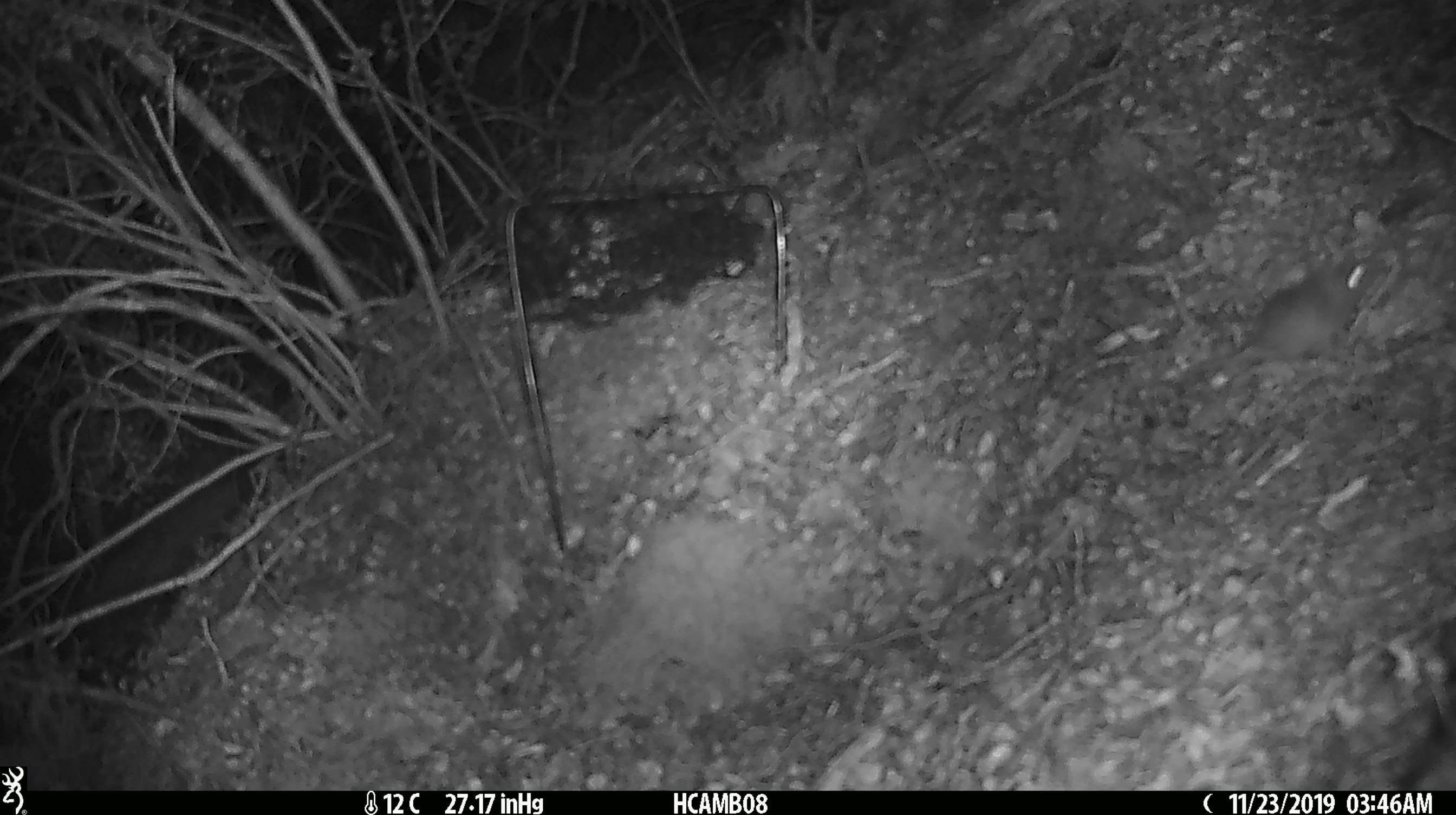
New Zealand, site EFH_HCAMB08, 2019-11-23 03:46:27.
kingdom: Animalia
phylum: Chordata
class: Mammalia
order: Rodentia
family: Muridae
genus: Mus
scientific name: Mus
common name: mouse